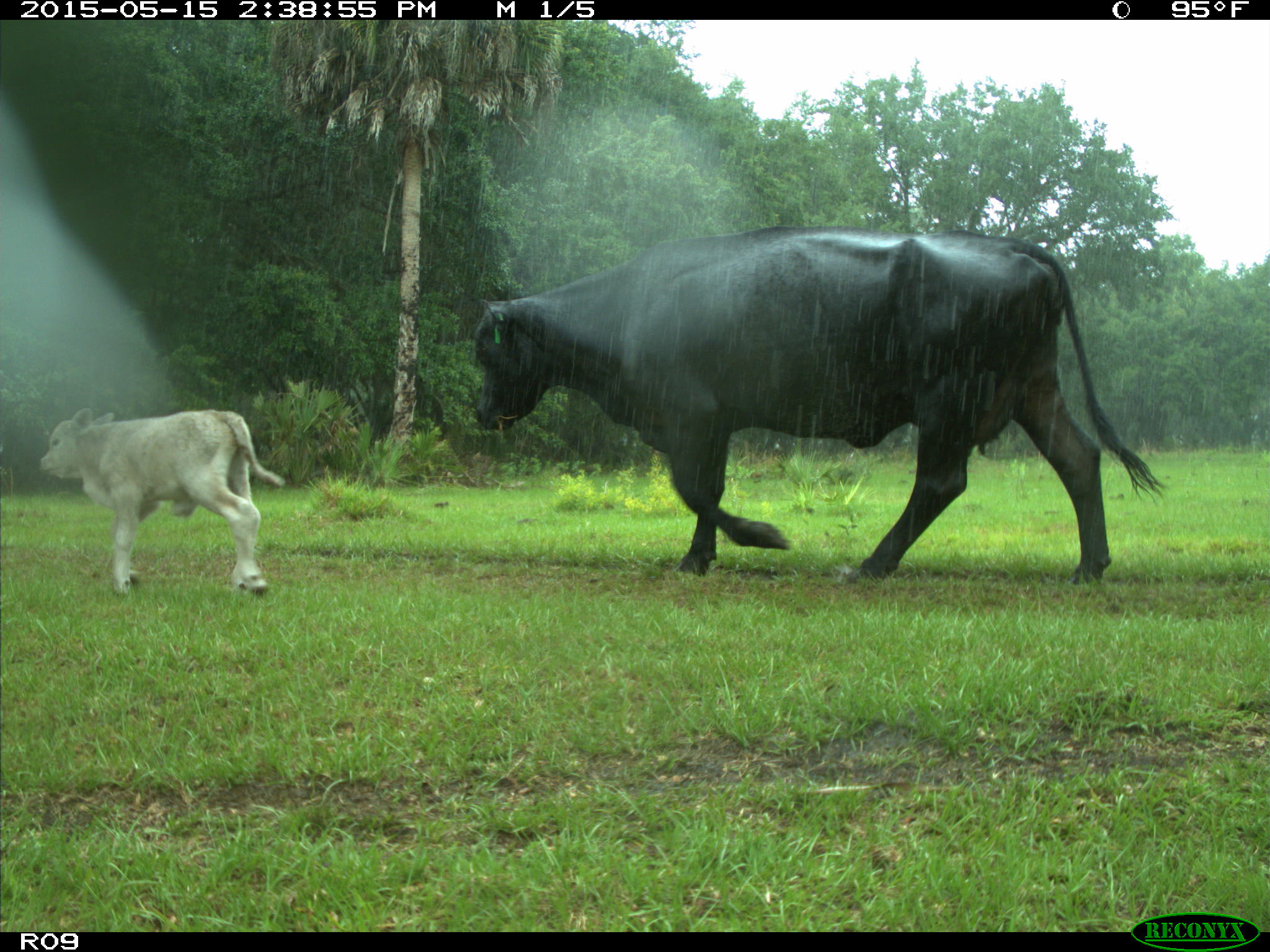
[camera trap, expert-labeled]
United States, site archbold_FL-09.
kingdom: Animalia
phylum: Chordata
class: Mammalia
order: Artiodactyla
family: Bovidae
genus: Bos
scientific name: Bos taurus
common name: domestic cow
Bos taurus (domestic cow).